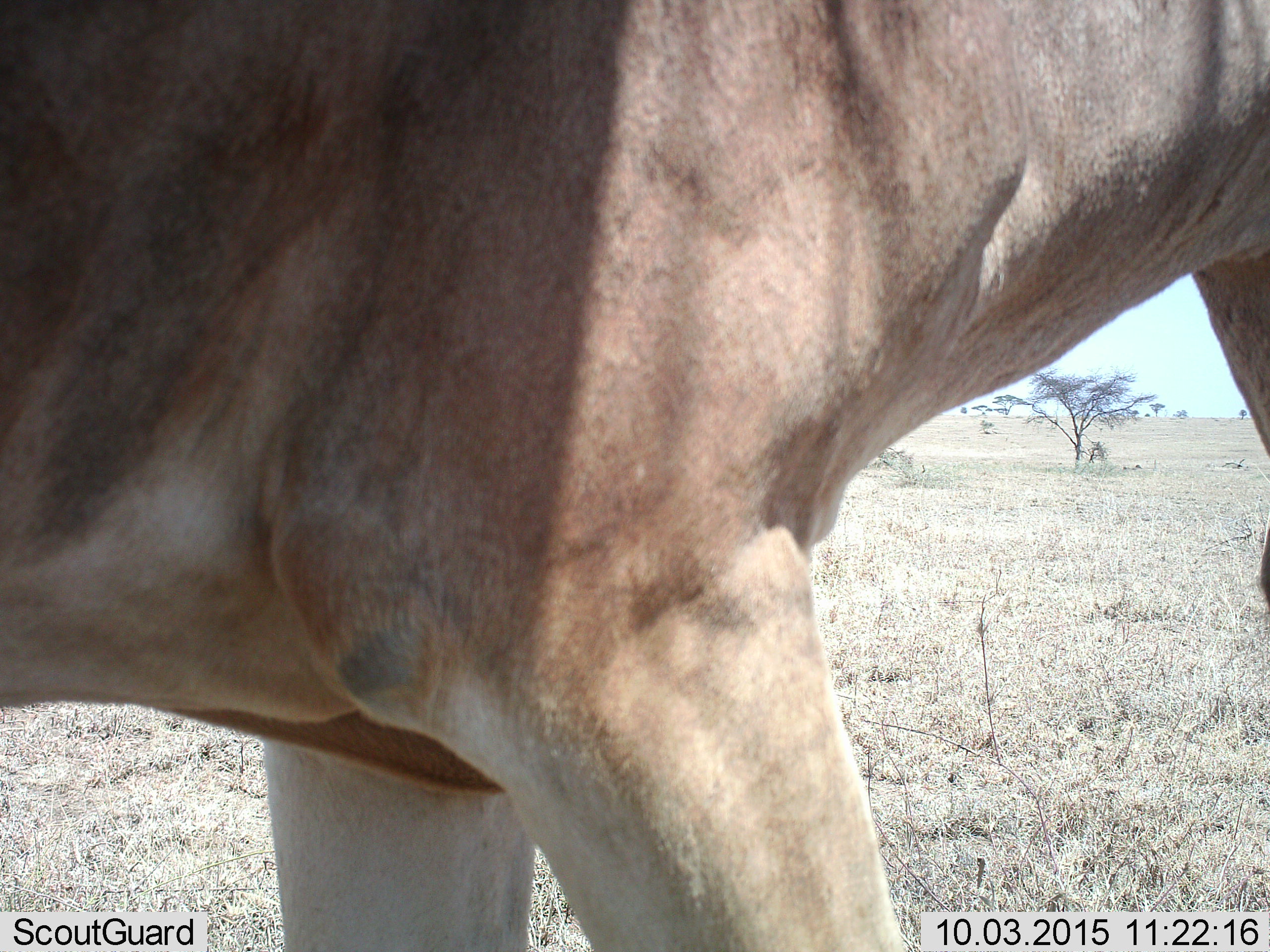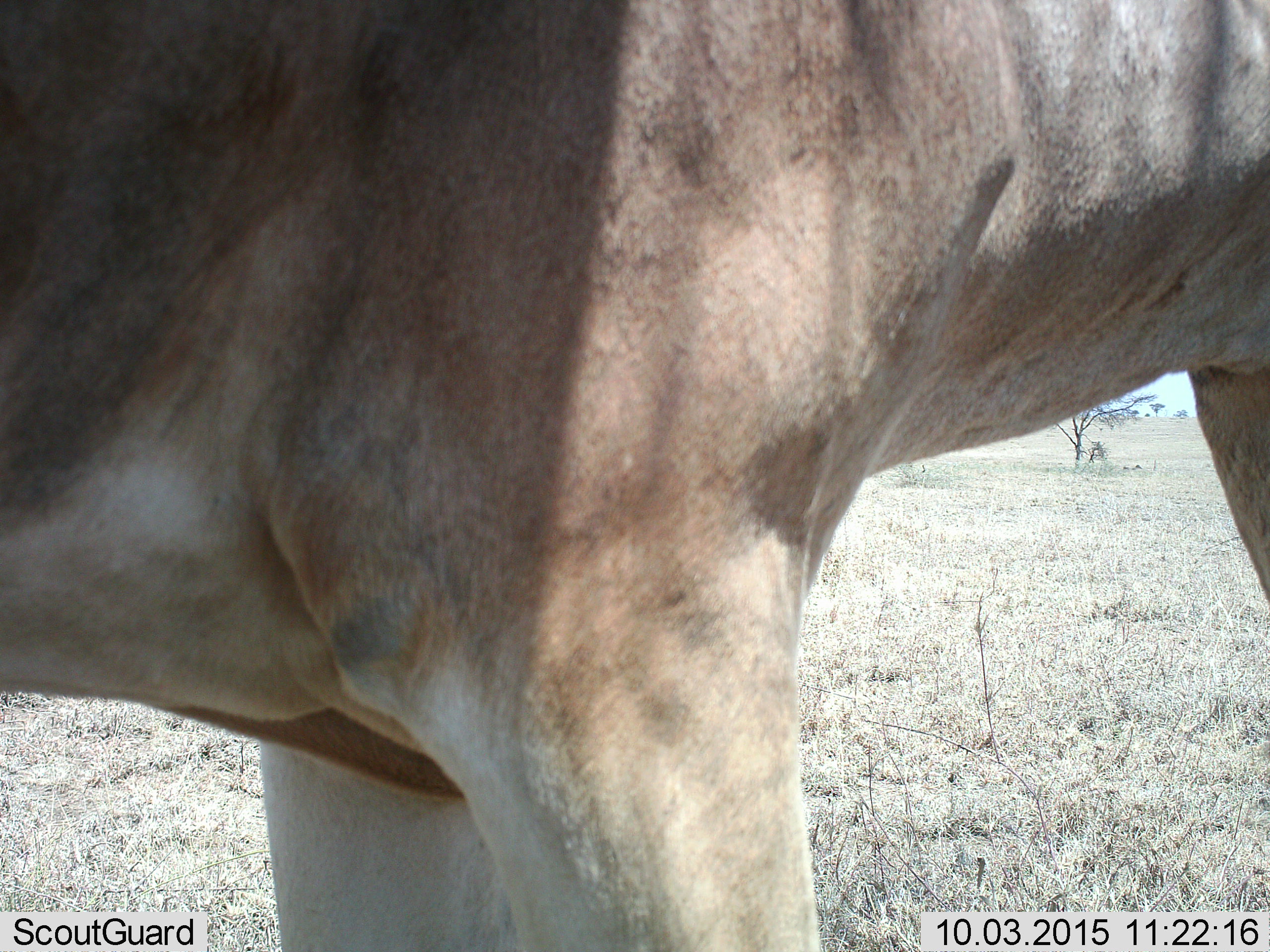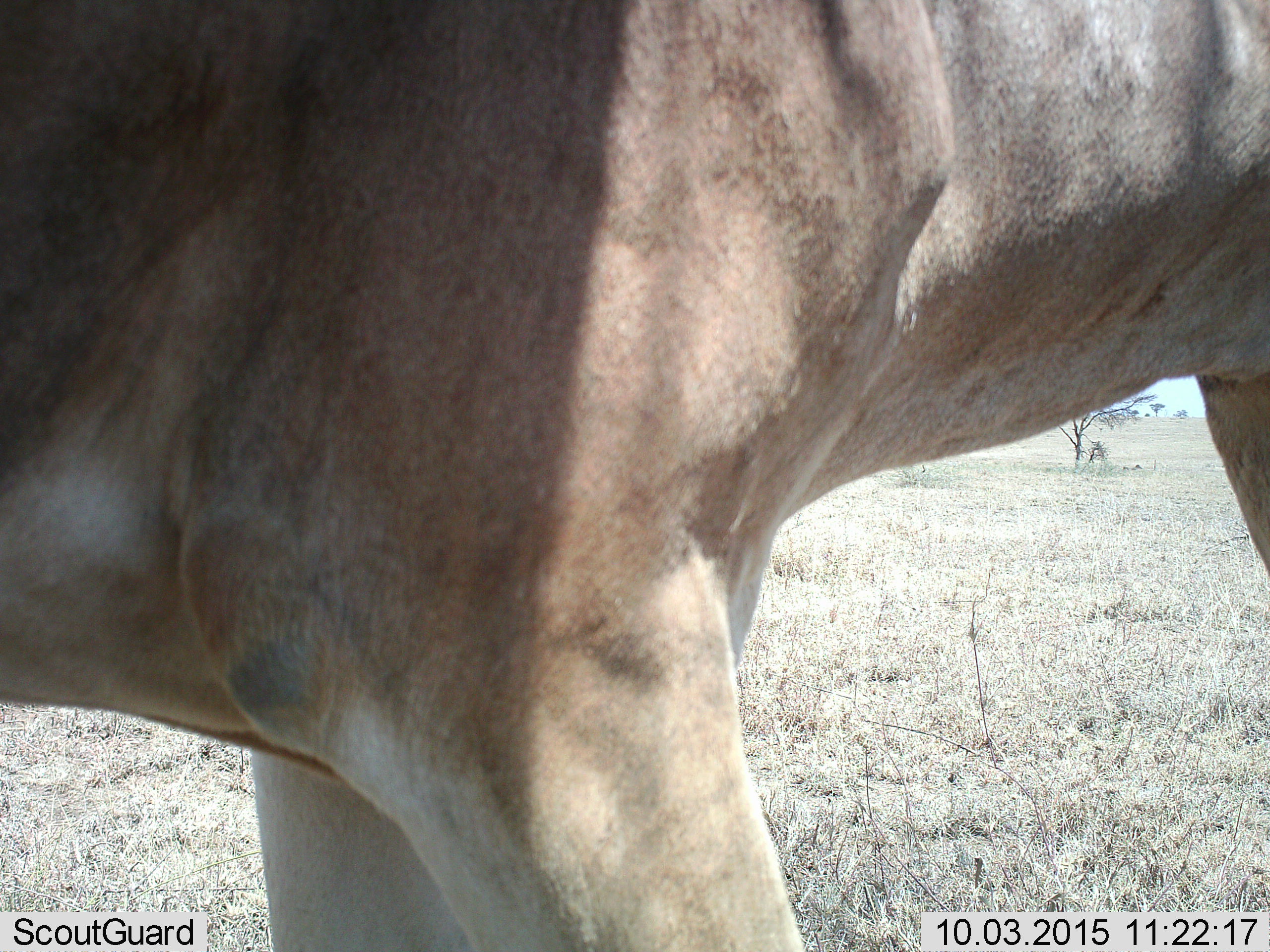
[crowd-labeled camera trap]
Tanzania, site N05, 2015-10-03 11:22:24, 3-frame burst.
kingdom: Animalia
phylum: Chordata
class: Mammalia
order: Artiodactyla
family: Bovidae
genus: Alcelaphus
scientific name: Alcelaphus buselaphus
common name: hartebeest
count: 1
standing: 100%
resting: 0%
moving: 0%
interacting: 0%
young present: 0%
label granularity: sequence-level